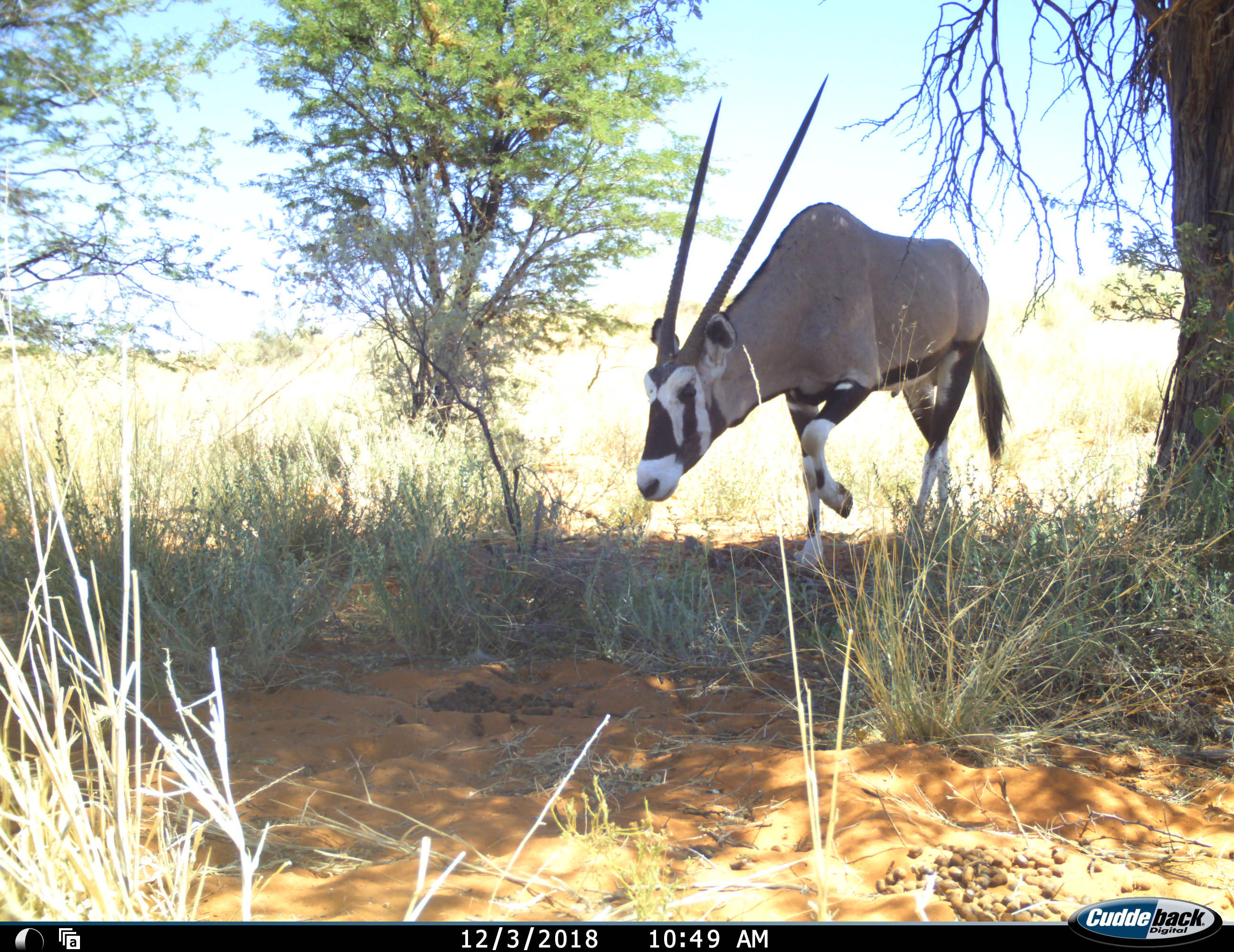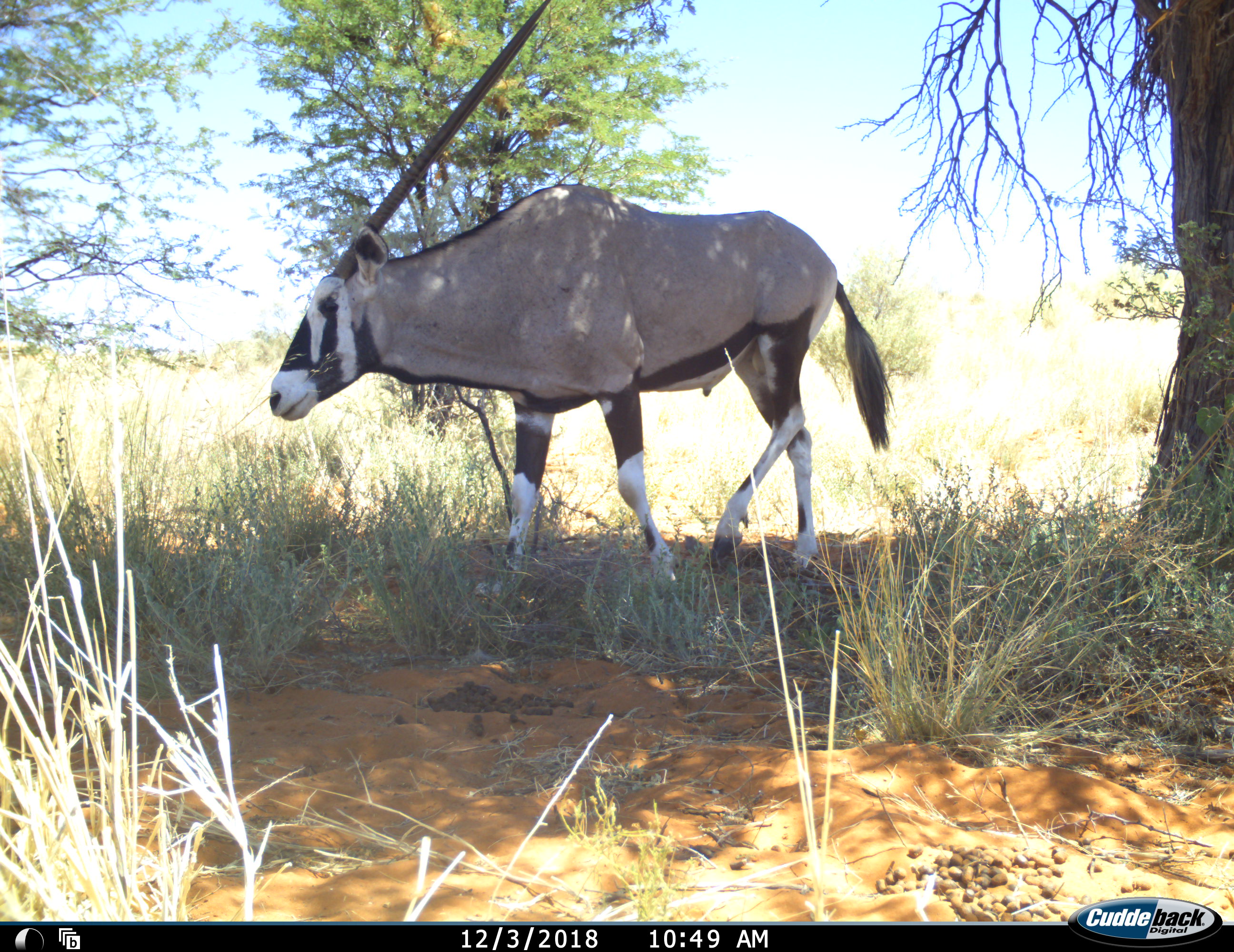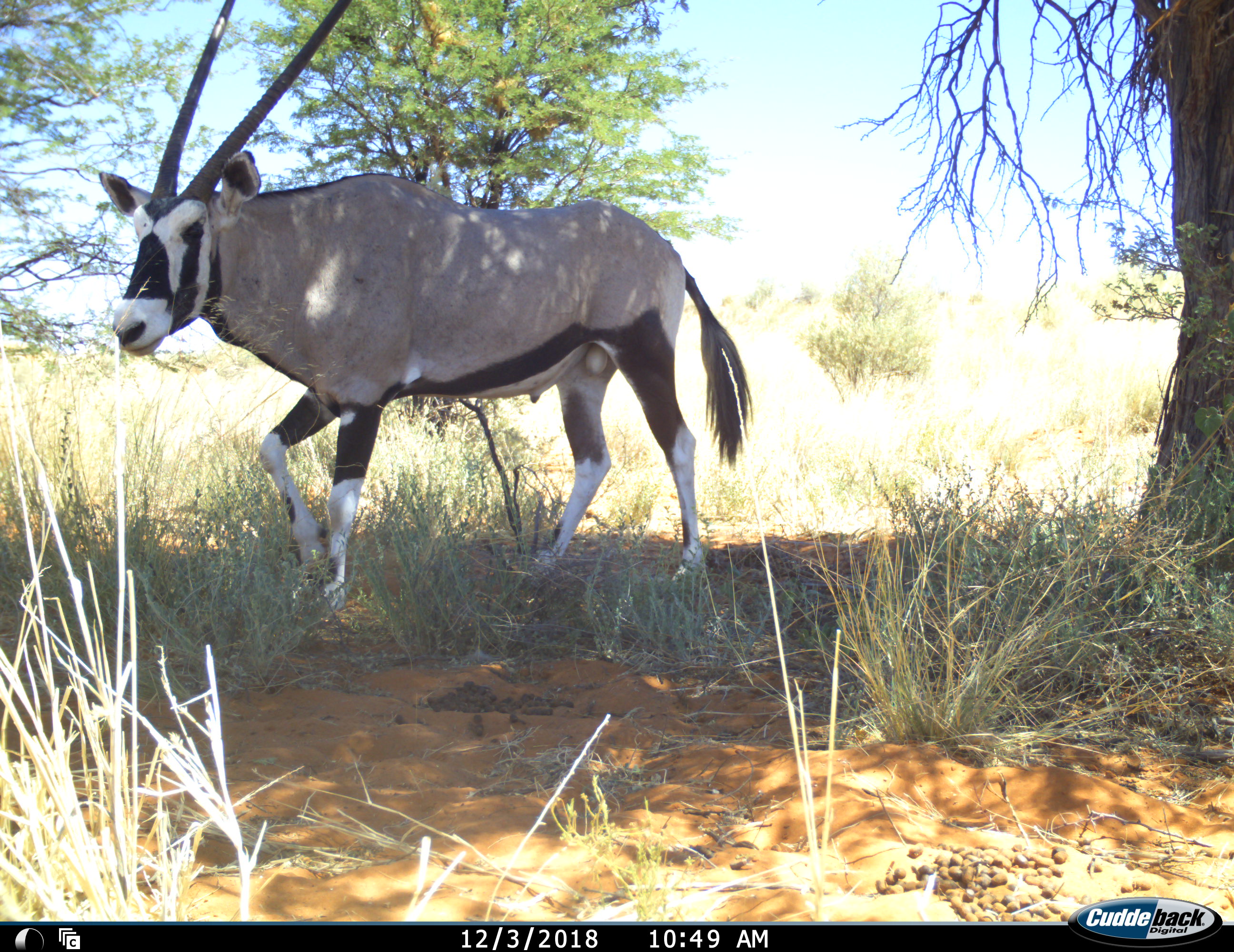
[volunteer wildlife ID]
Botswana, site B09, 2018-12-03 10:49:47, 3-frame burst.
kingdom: Animalia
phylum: Chordata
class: Mammalia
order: Artiodactyla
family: Bovidae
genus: Oryx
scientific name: Oryx gazella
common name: gemsbok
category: gemsbokoryx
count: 1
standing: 0%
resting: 0%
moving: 100%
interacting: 0%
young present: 0%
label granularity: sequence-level